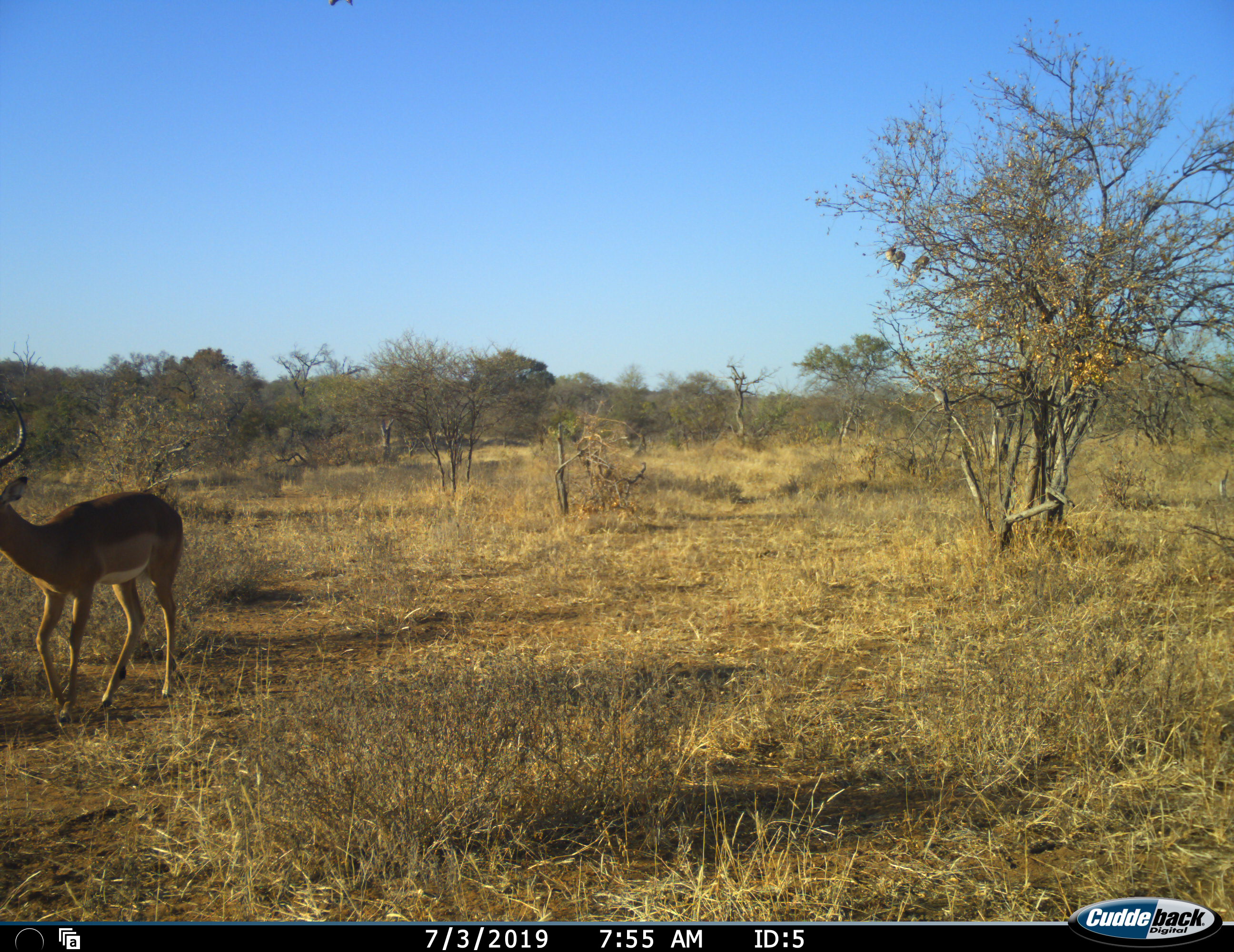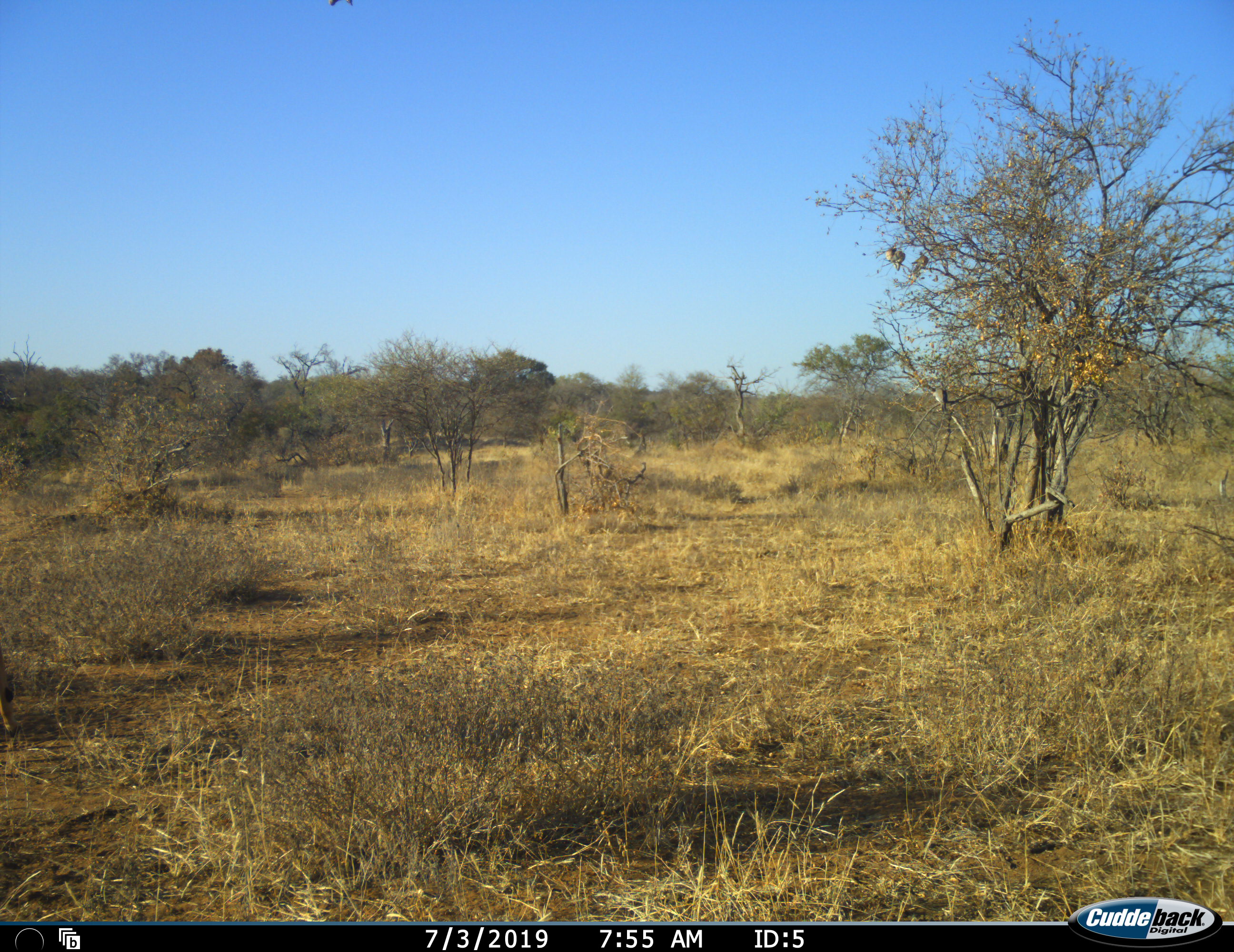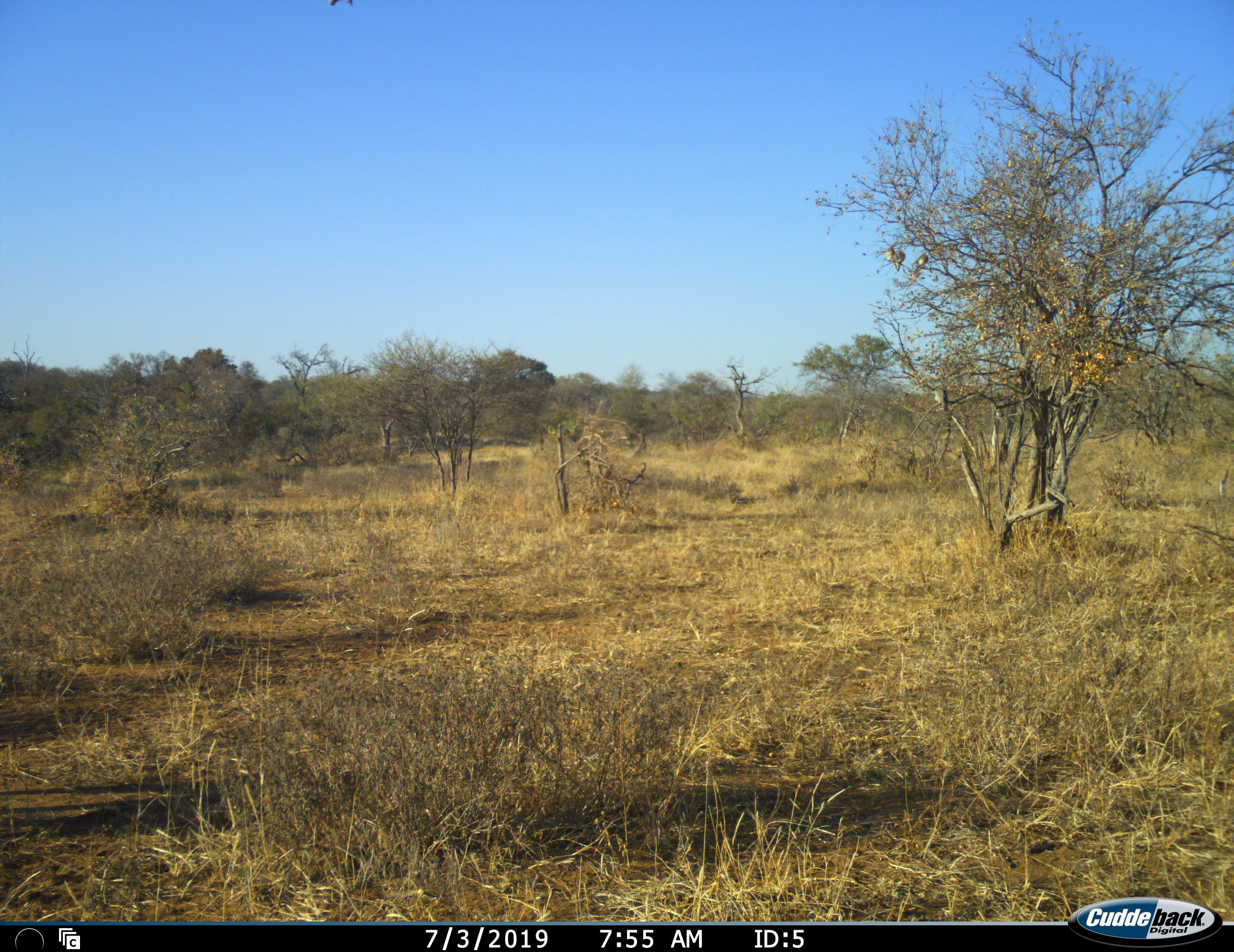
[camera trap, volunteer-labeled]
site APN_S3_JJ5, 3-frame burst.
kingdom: Animalia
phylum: Chordata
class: Mammalia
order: Artiodactyla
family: Bovidae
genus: Aepyceros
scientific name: Aepyceros melampus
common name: impala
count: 1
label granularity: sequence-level